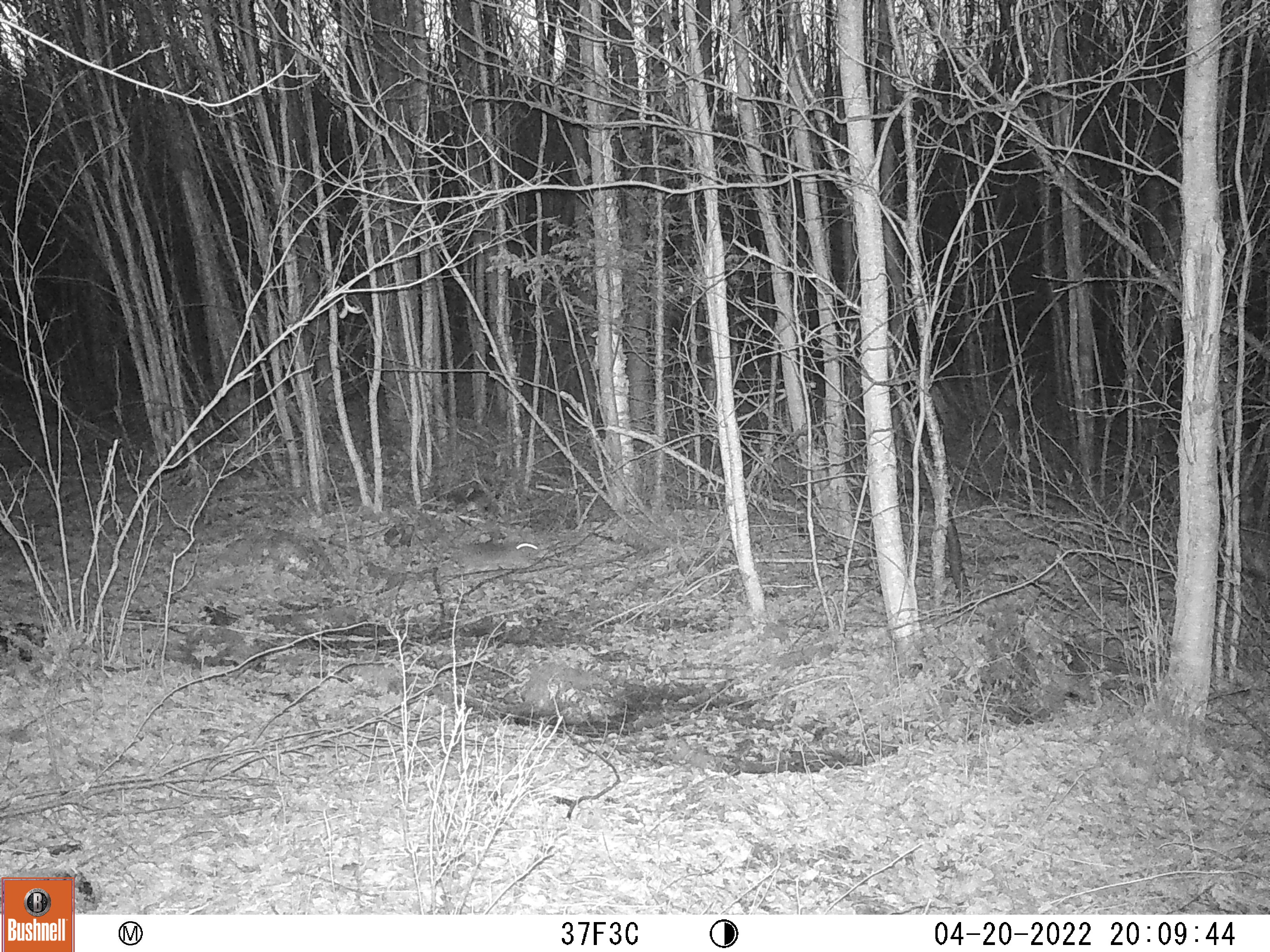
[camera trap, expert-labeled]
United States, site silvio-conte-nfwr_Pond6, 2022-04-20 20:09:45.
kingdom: Animalia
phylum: Chordata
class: Mammalia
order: Lagomorpha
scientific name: Lagomorpha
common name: rabbit or hare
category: rabbit or hare sp.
Rabbit or hare sp. (rabbit or hare) (Lagomorpha).